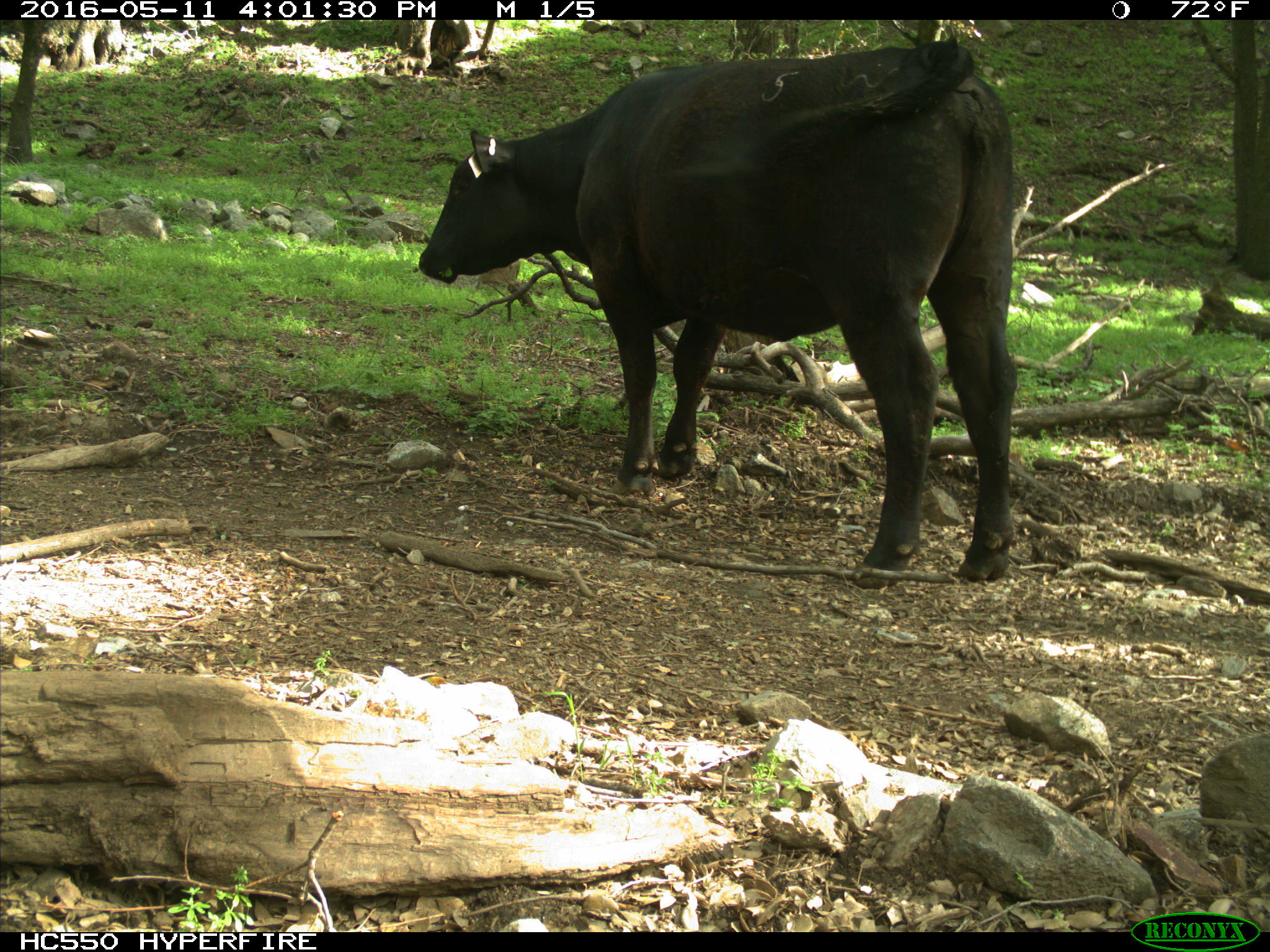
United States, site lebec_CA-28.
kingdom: Animalia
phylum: Chordata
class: Mammalia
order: Artiodactyla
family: Bovidae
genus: Bos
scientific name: Bos taurus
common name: domestic cow